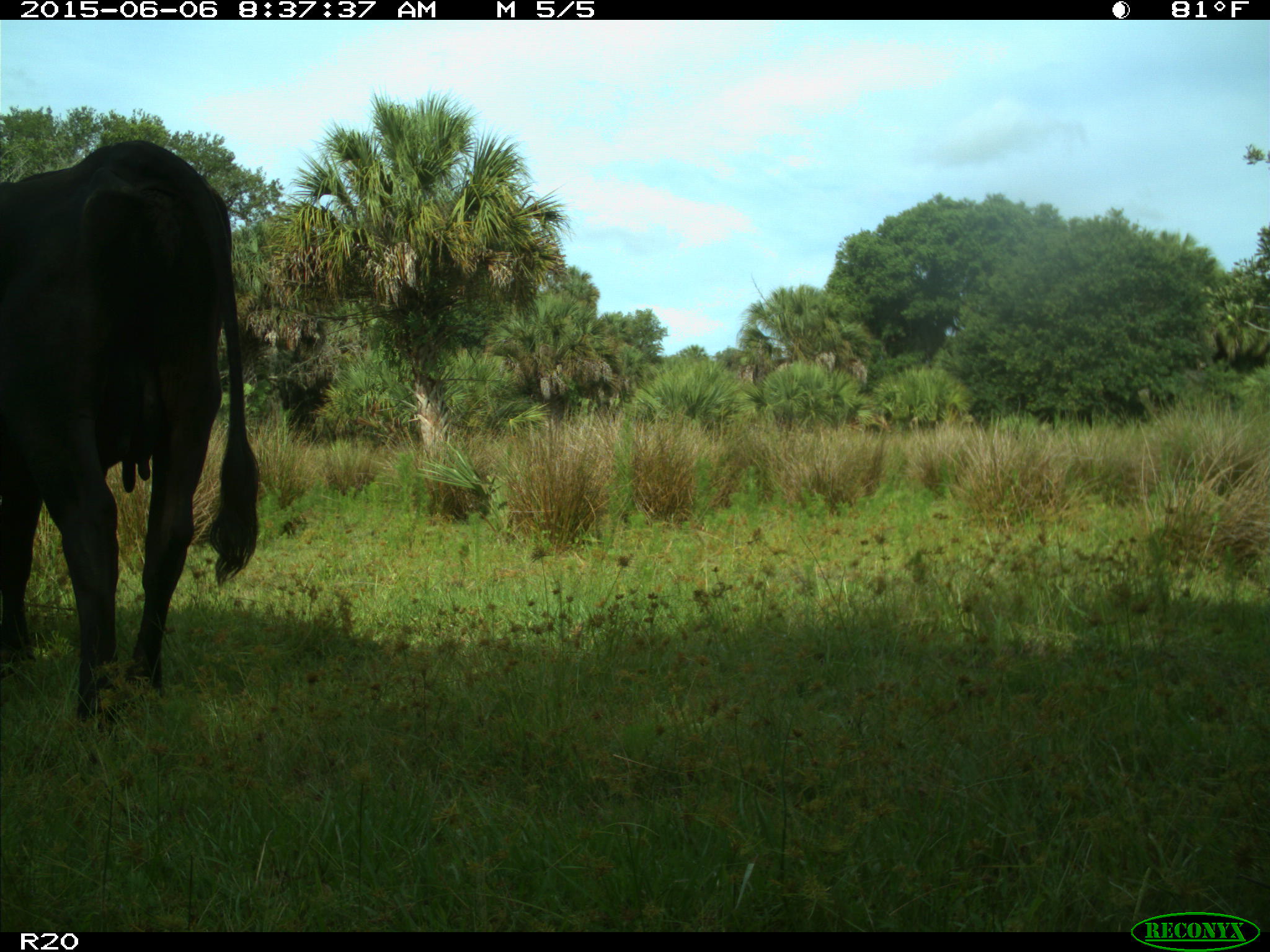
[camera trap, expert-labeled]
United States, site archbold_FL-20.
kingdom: Animalia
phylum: Chordata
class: Mammalia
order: Artiodactyla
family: Bovidae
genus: Bos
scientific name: Bos taurus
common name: domestic cow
Bos taurus (domestic cow).